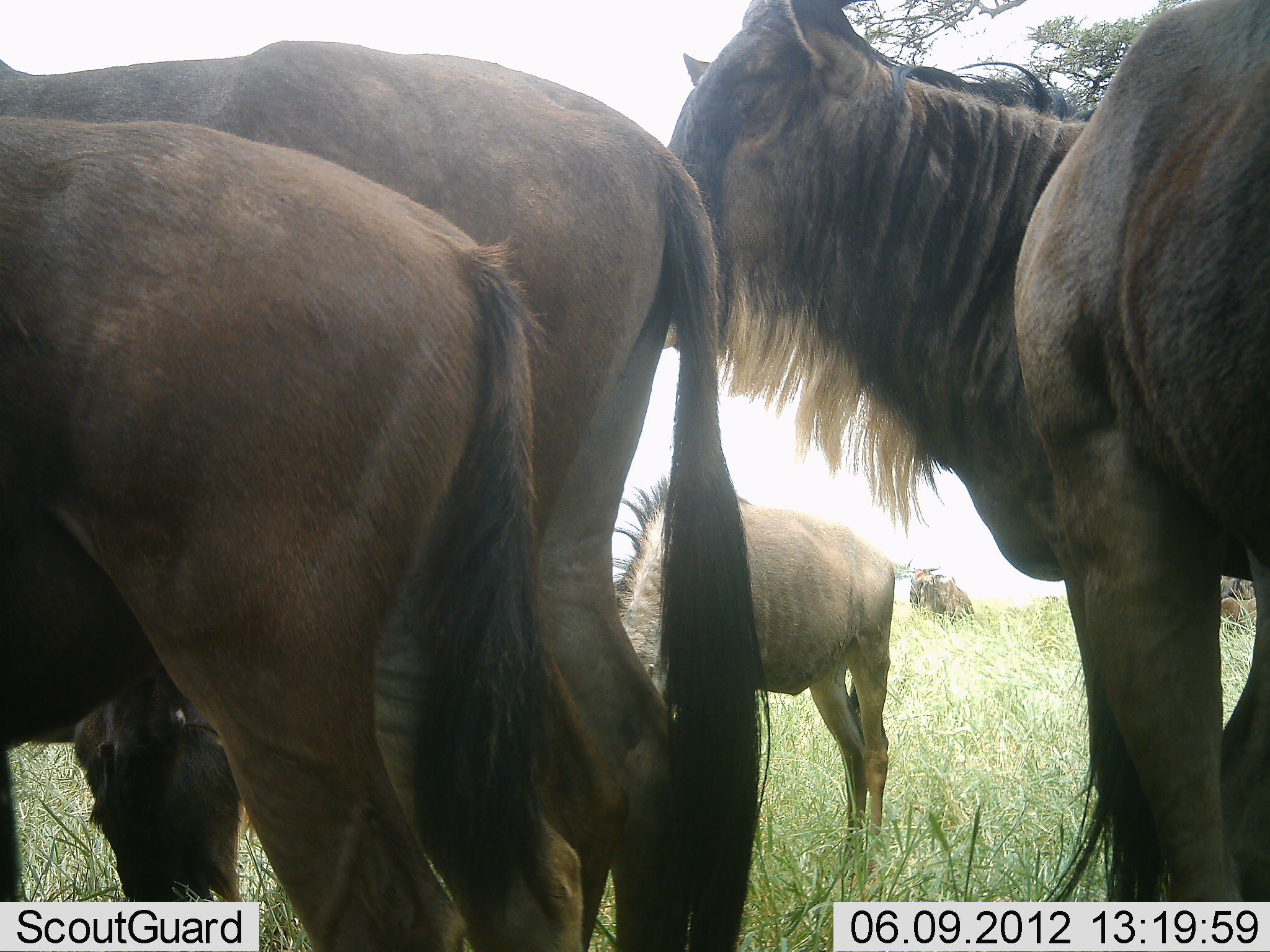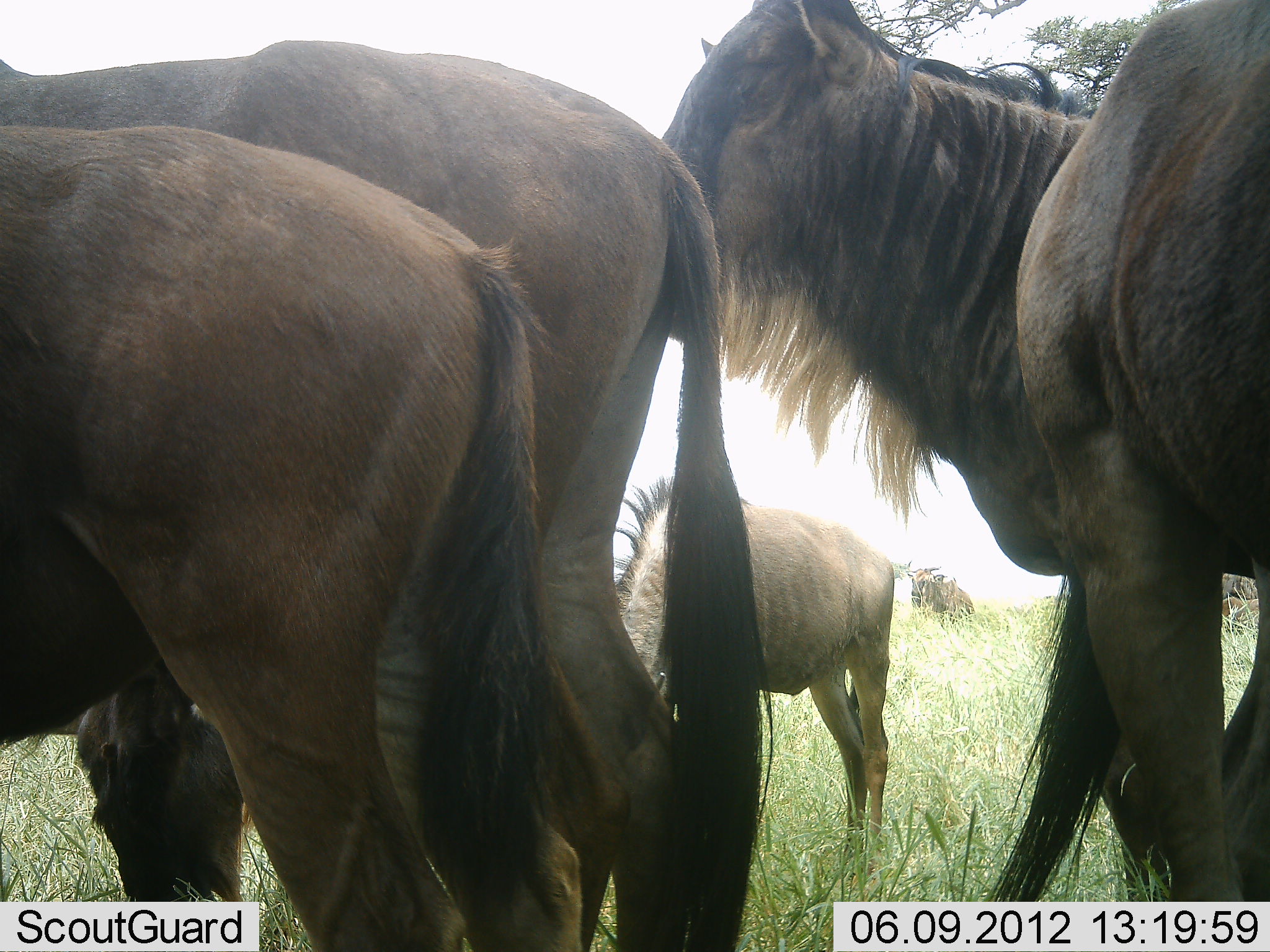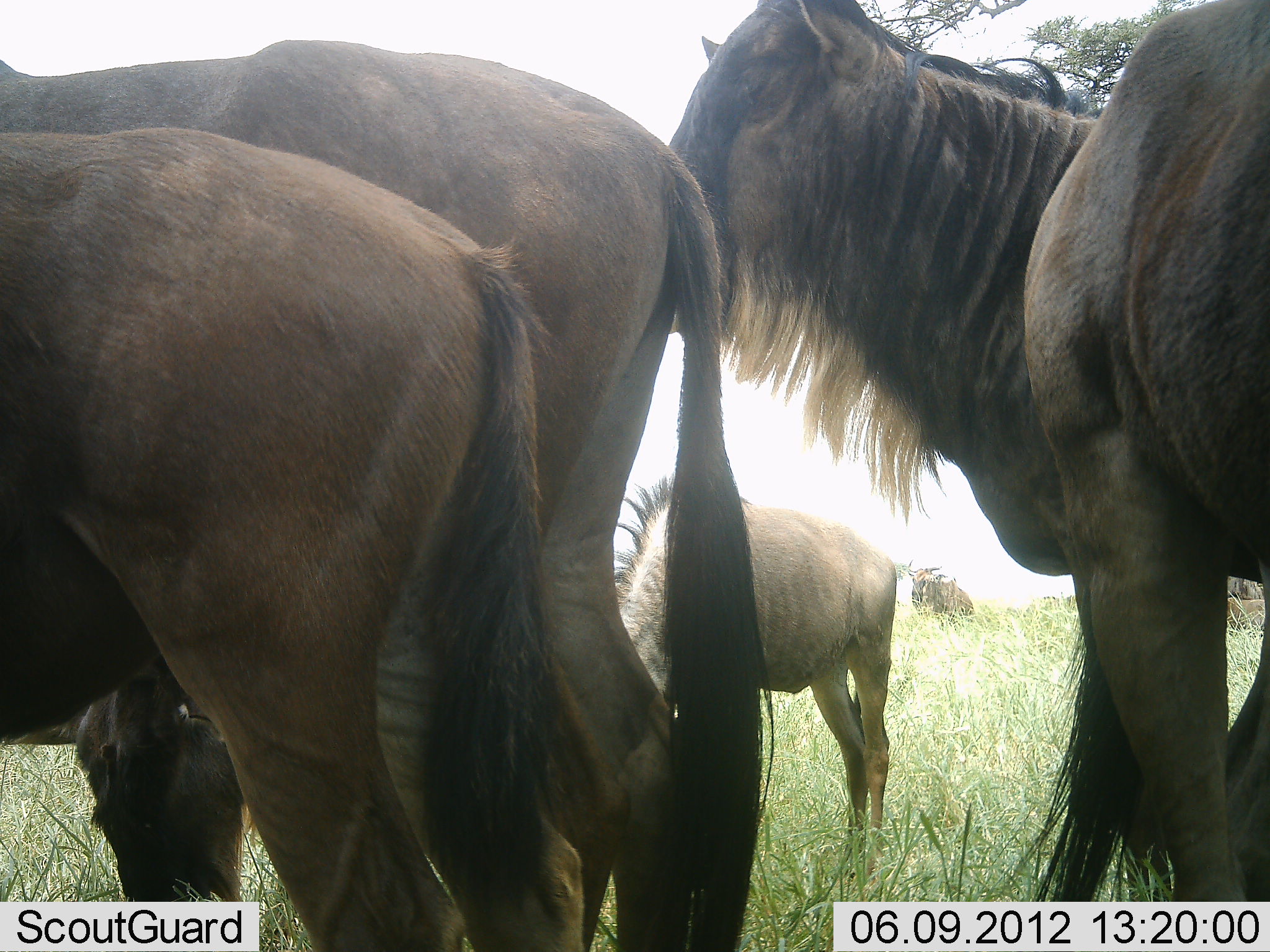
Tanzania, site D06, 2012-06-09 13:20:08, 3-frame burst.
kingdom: Animalia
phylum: Chordata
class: Mammalia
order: Artiodactyla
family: Bovidae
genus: Connochaetes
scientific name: Connochaetes taurinus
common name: blue wildebeest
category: wildebeest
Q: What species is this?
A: Wildebeest (blue wildebeest) (Connochaetes taurinus).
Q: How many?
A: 6.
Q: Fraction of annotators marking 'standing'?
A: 100%.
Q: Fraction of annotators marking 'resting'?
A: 0%.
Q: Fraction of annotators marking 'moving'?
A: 10%.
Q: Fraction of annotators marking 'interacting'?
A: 0%.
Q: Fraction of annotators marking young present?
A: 20%.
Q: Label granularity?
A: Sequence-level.